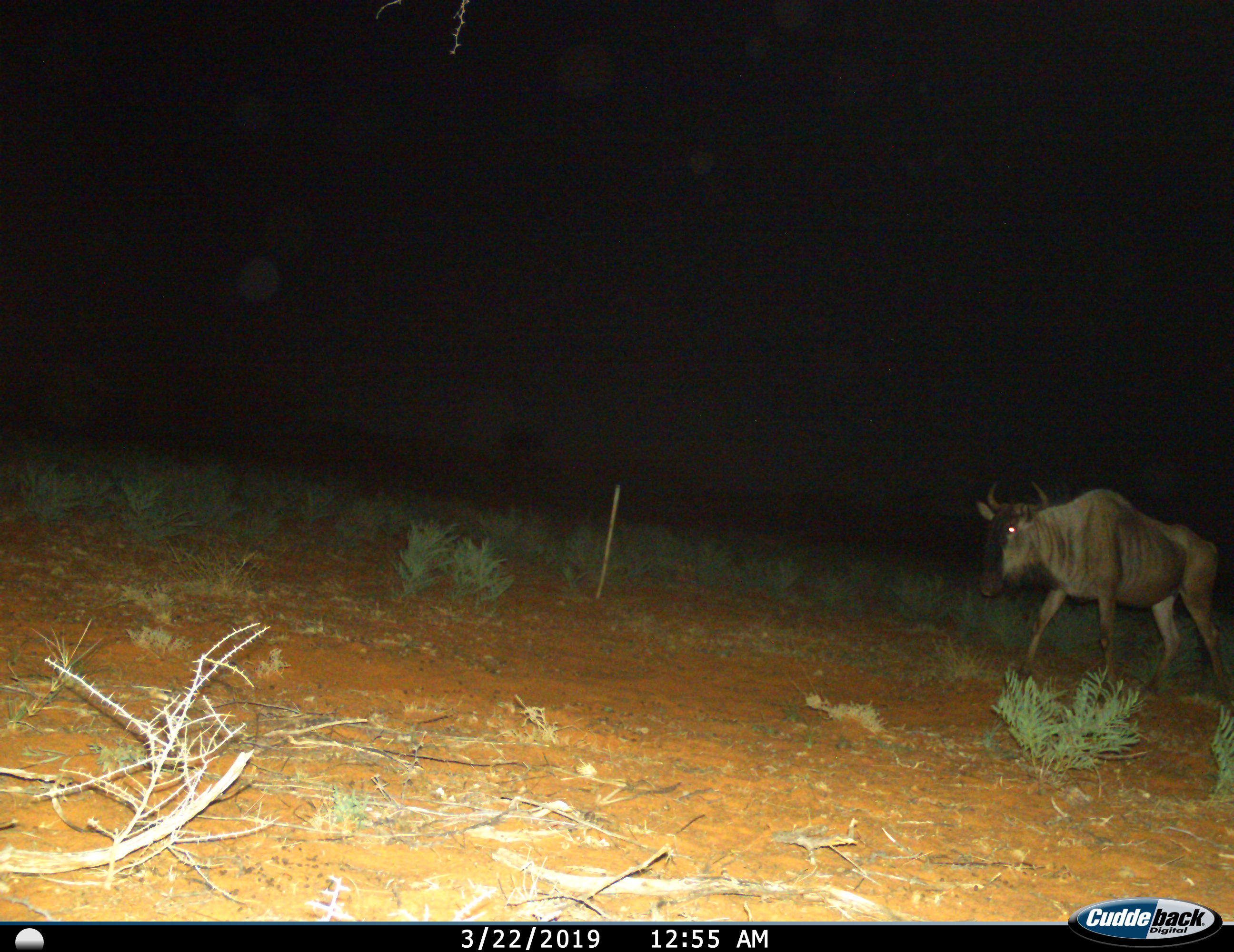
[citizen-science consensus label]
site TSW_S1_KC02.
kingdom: Animalia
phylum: Chordata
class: Mammalia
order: Artiodactyla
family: Bovidae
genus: Connochaetes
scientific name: Connochaetes taurinus taurinus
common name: blue wildebeest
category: wildebeestblue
Wildebeestblue (blue wildebeest) (Connochaetes taurinus taurinus), count 1. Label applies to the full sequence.